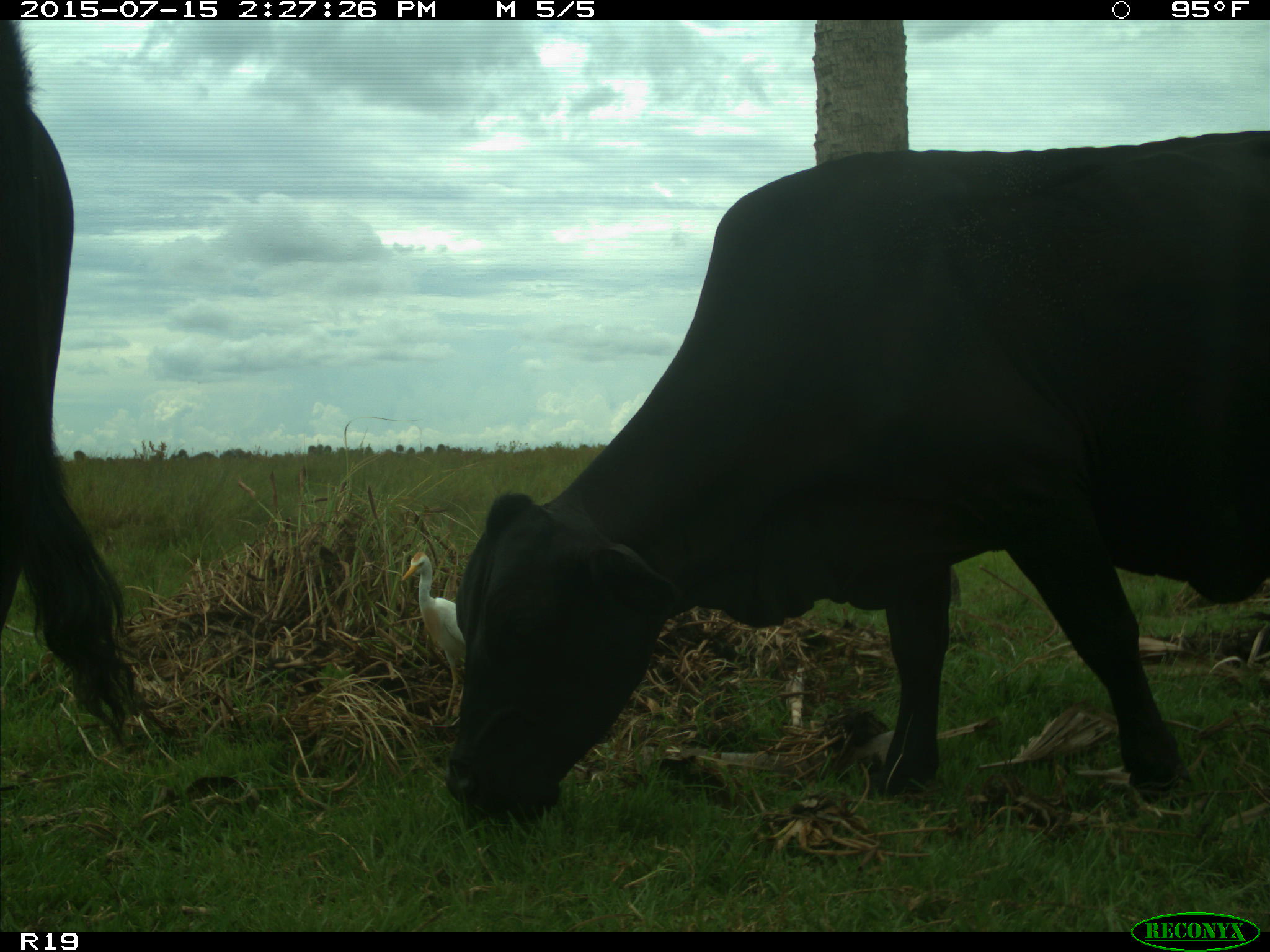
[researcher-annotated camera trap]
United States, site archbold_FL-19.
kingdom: Animalia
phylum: Chordata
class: Mammalia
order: Artiodactyla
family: Bovidae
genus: Bos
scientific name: Bos taurus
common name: domestic cow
Bos taurus (domestic cow).